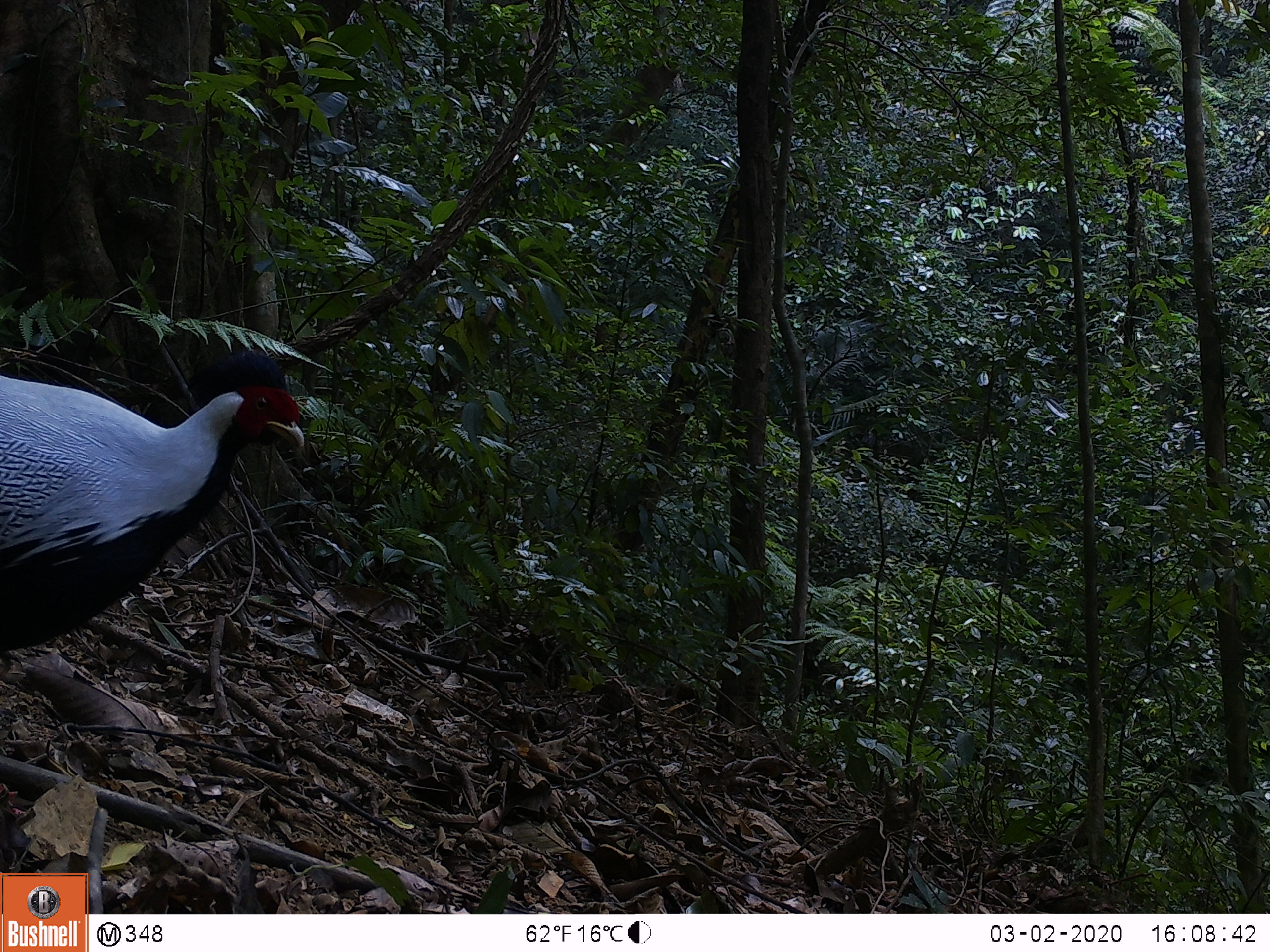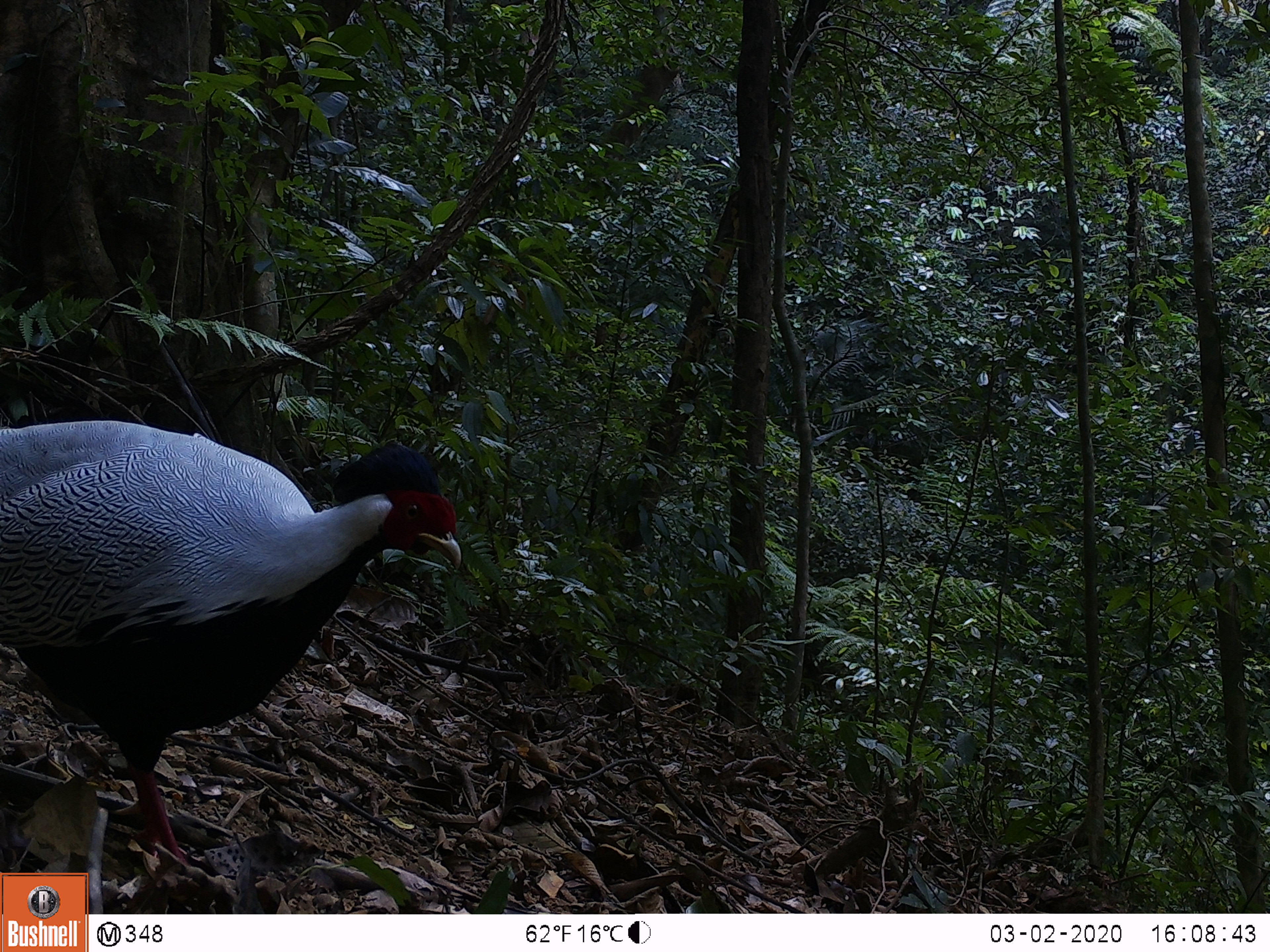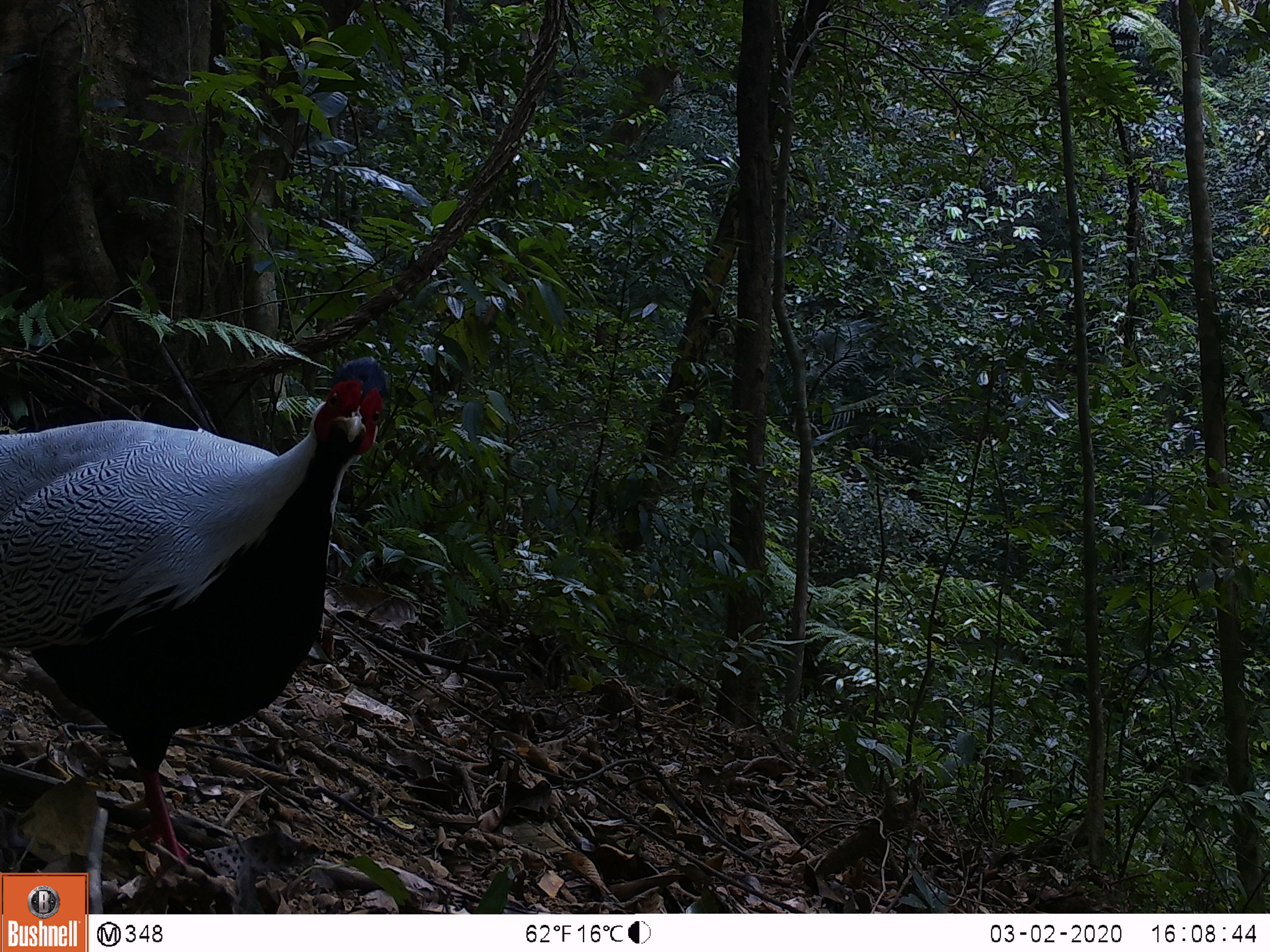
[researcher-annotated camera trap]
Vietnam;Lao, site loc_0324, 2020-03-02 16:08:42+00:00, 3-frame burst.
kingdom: Animalia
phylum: Chordata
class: Aves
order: Galliformes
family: Phasianidae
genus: Lophura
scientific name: Lophura nycthemera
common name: silver pheasant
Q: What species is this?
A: Silver pheasant (Lophura nycthemera).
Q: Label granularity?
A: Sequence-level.